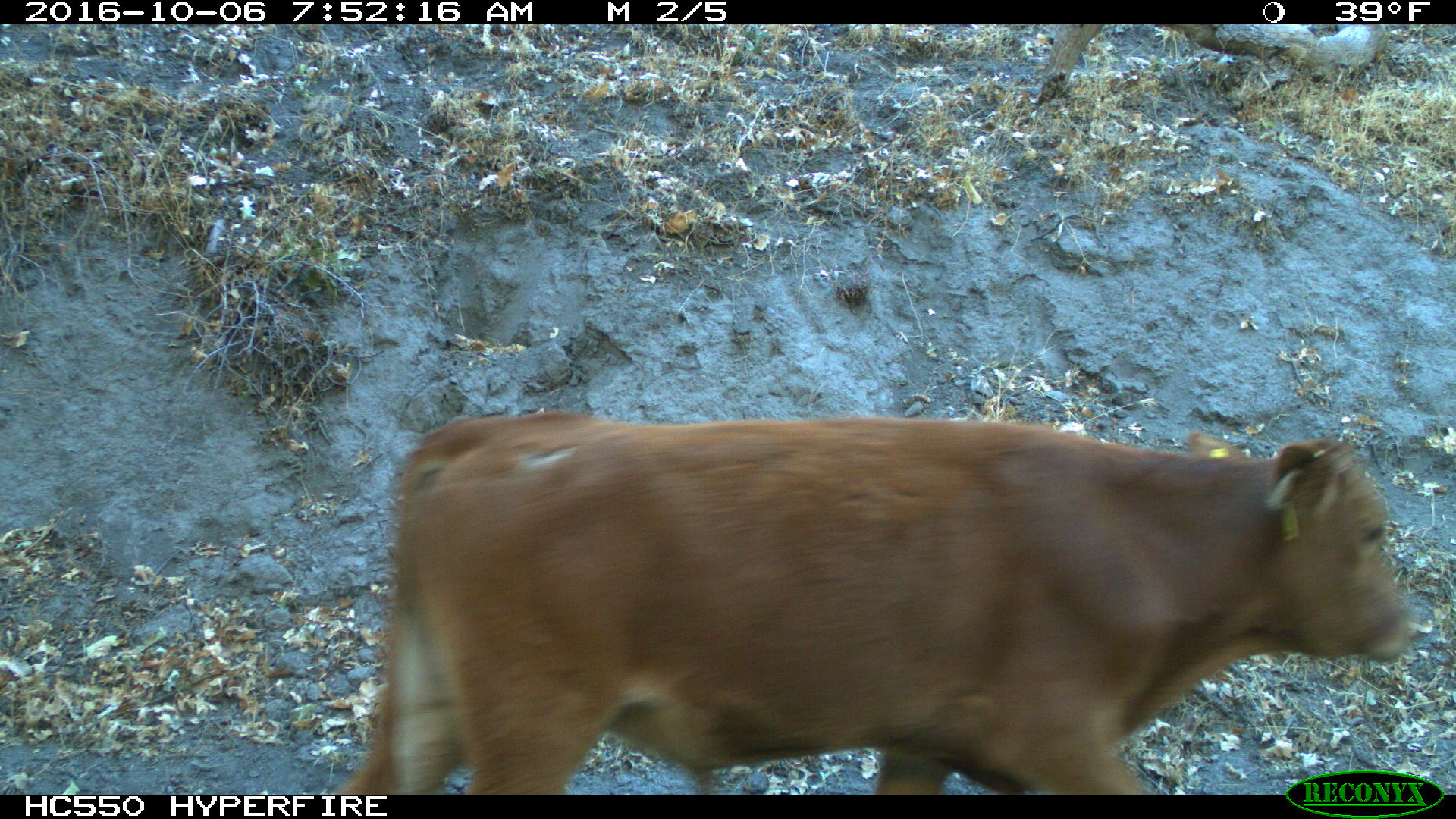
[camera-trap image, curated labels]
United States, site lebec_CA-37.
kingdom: Animalia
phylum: Chordata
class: Mammalia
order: Artiodactyla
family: Bovidae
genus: Bos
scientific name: Bos taurus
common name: domestic cow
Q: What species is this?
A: Bos taurus (domestic cow).